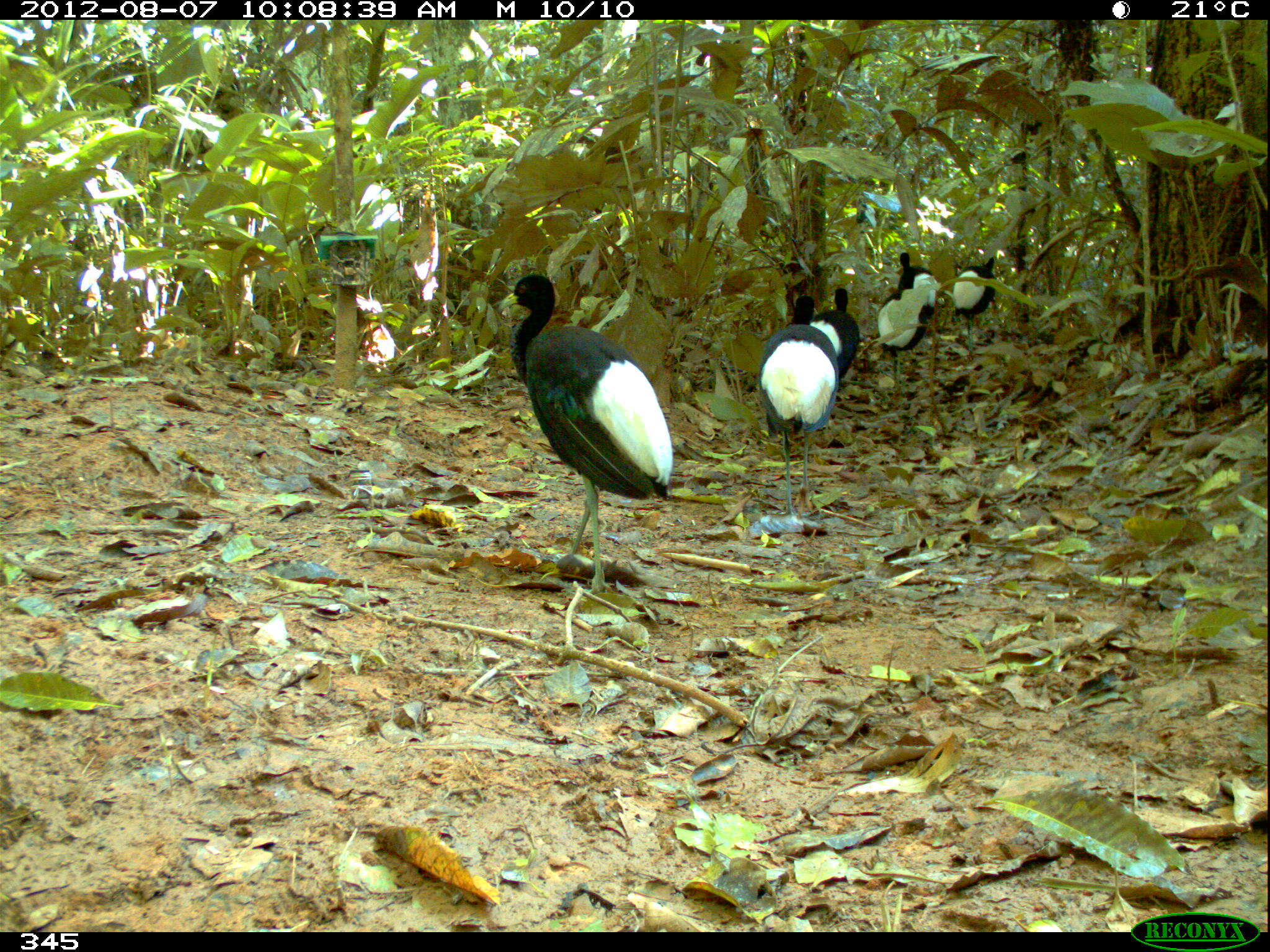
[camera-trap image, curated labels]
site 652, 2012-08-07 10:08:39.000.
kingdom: Animalia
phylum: Chordata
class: Aves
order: Gruiformes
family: Psophiidae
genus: Psophia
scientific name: Psophia leucoptera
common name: pale-winged trumpeter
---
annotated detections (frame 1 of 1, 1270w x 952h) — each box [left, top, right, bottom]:
psophia leucoptera: [498, 270, 674, 600]; [753, 293, 841, 533]; [874, 281, 927, 397]; [950, 255, 1002, 353]; [810, 285, 861, 378]; [895, 249, 940, 332]